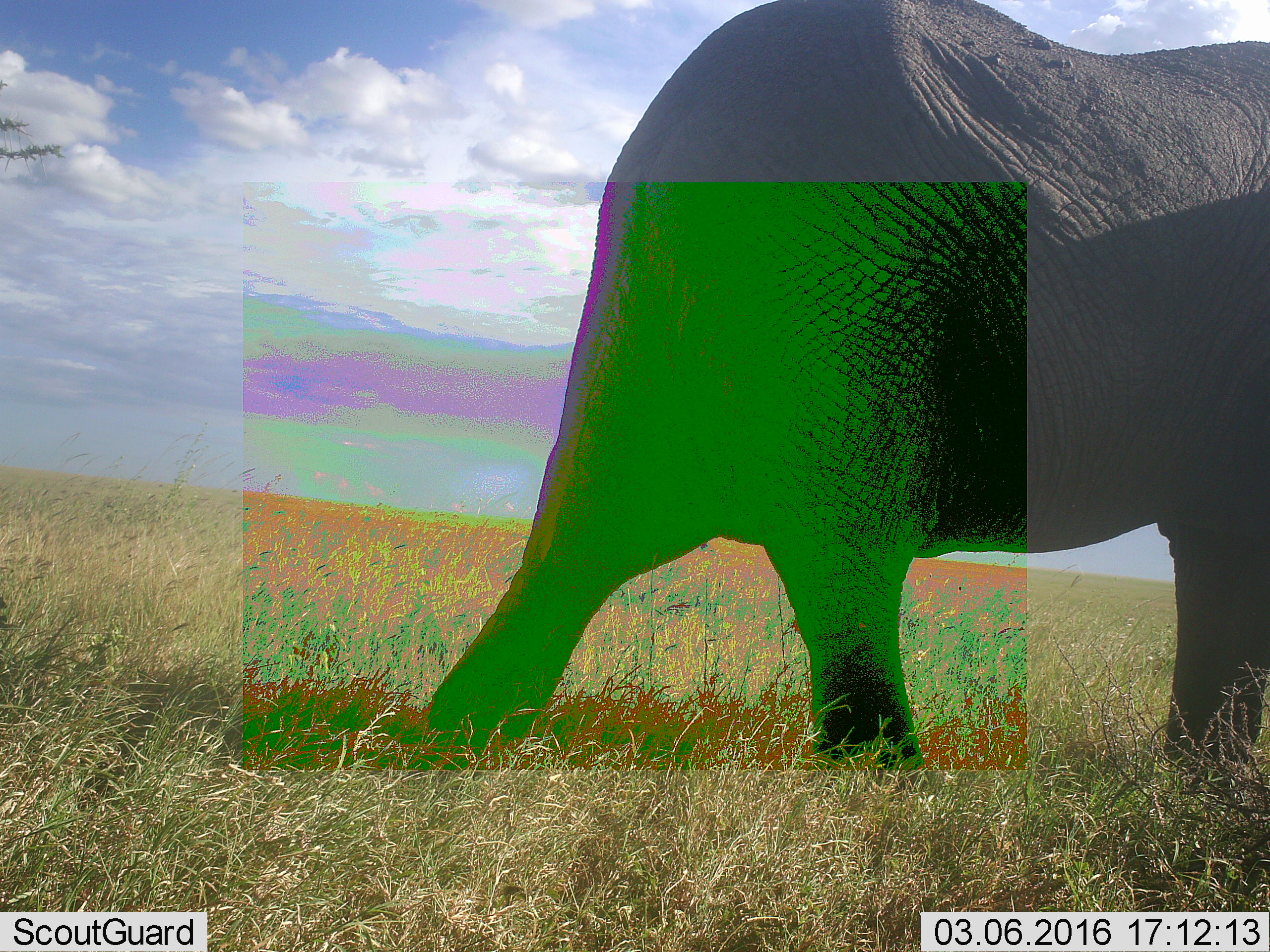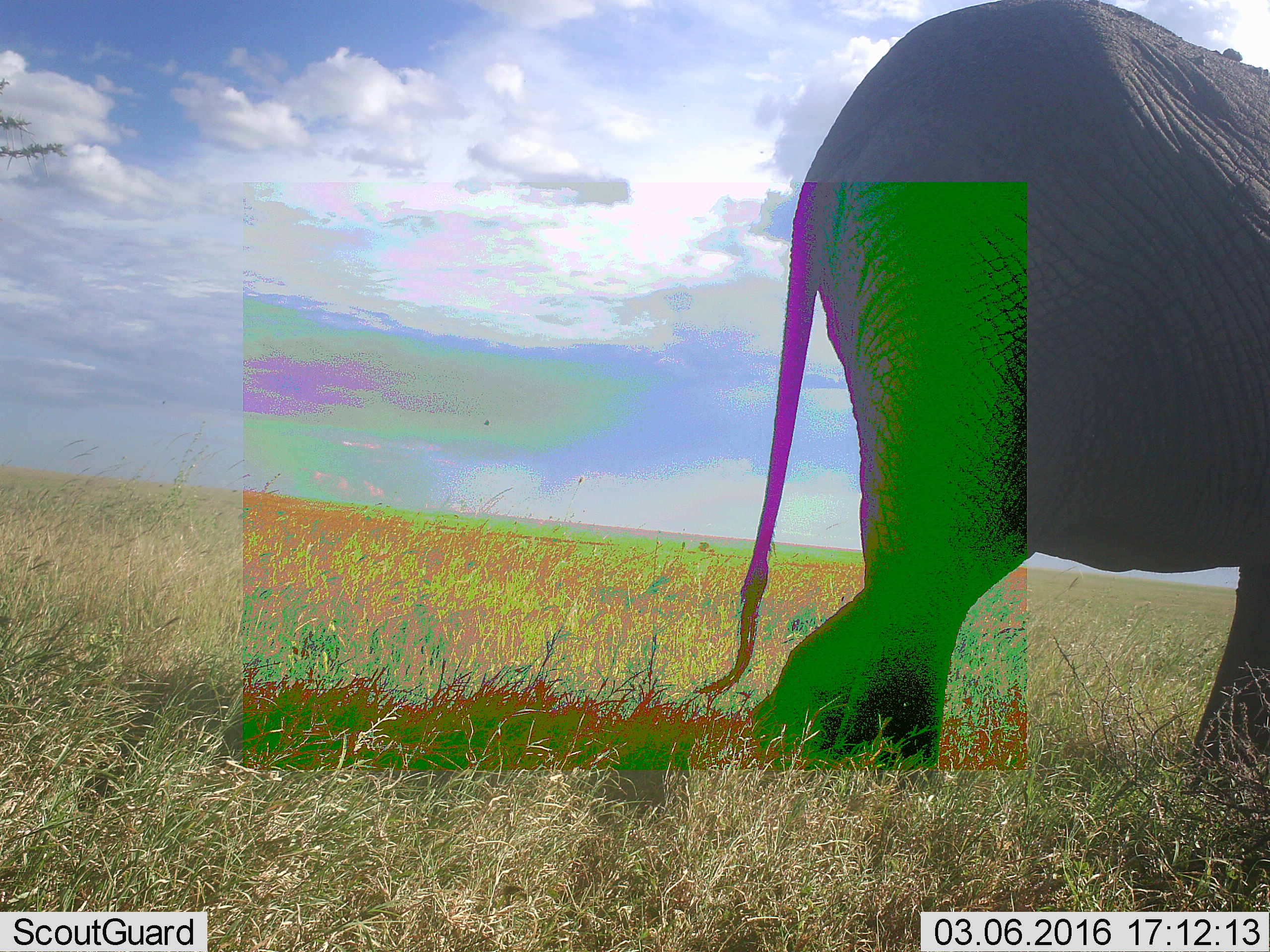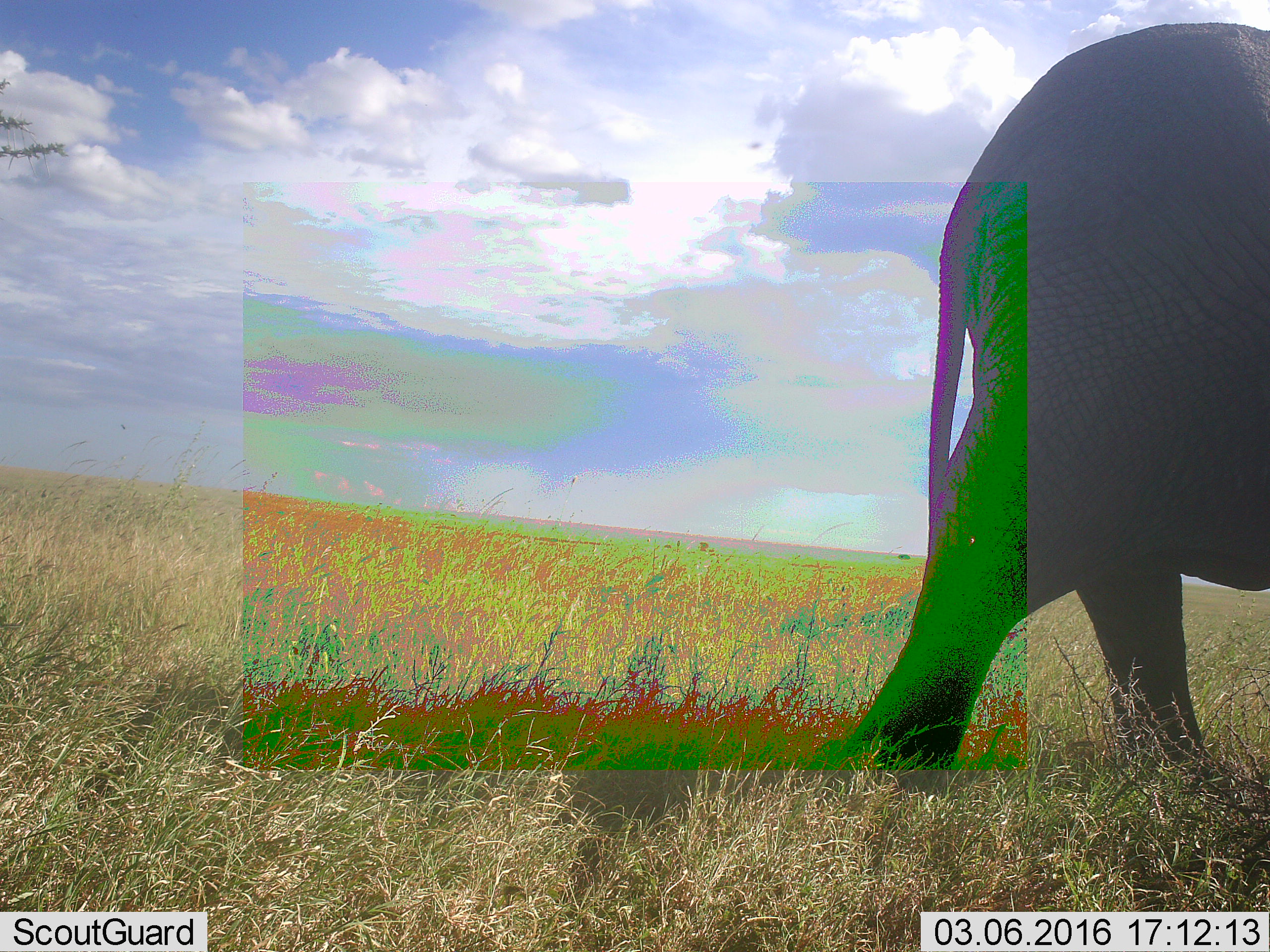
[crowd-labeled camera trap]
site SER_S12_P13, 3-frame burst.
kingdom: Animalia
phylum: Chordata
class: Mammalia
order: Proboscidea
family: Elephantidae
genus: Loxodonta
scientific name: Loxodonta africana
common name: african bush elephant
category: elephant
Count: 1.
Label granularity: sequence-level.